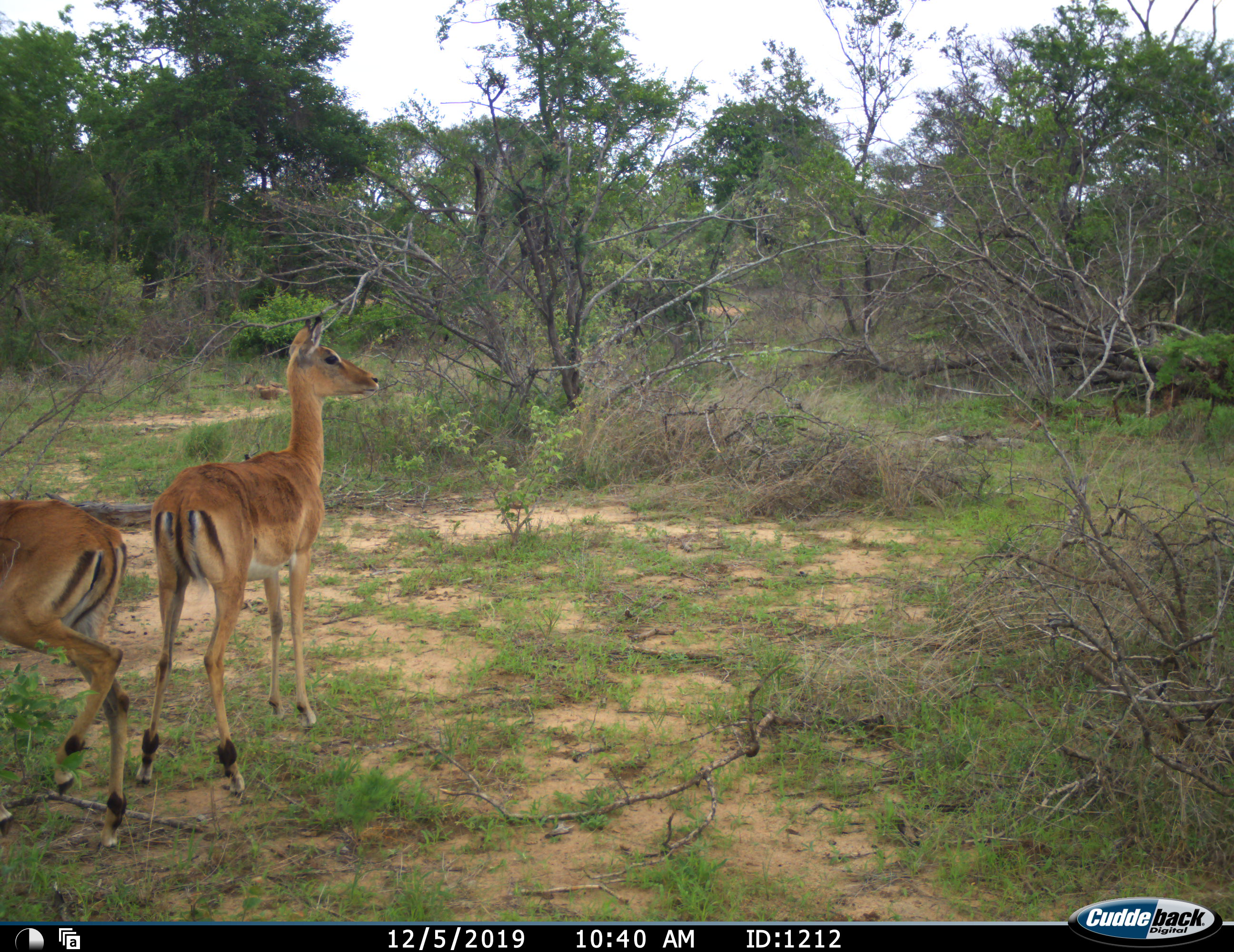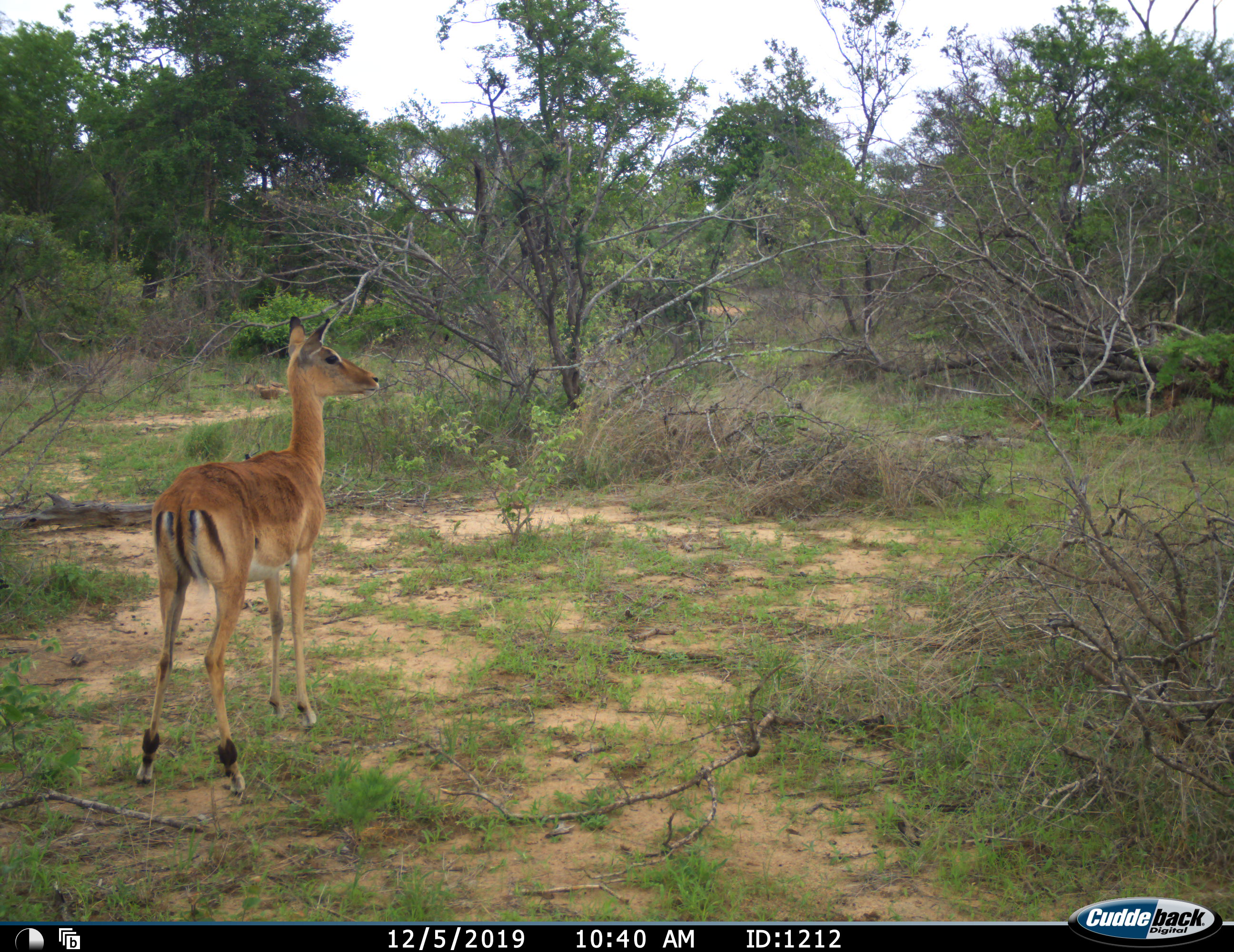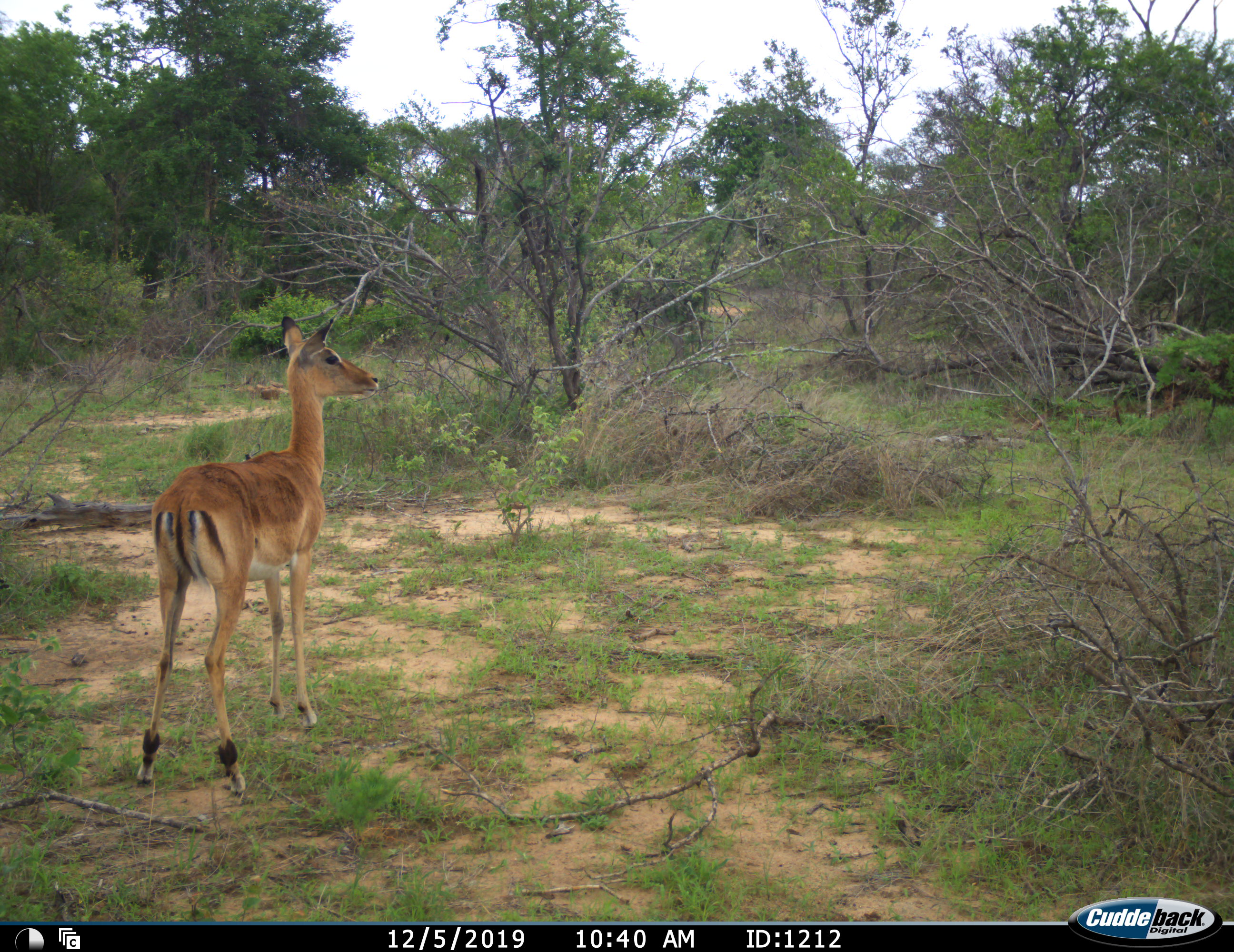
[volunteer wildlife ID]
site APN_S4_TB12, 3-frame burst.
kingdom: Animalia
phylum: Chordata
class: Mammalia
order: Artiodactyla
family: Bovidae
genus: Aepyceros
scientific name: Aepyceros melampus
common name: impala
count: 2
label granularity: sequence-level